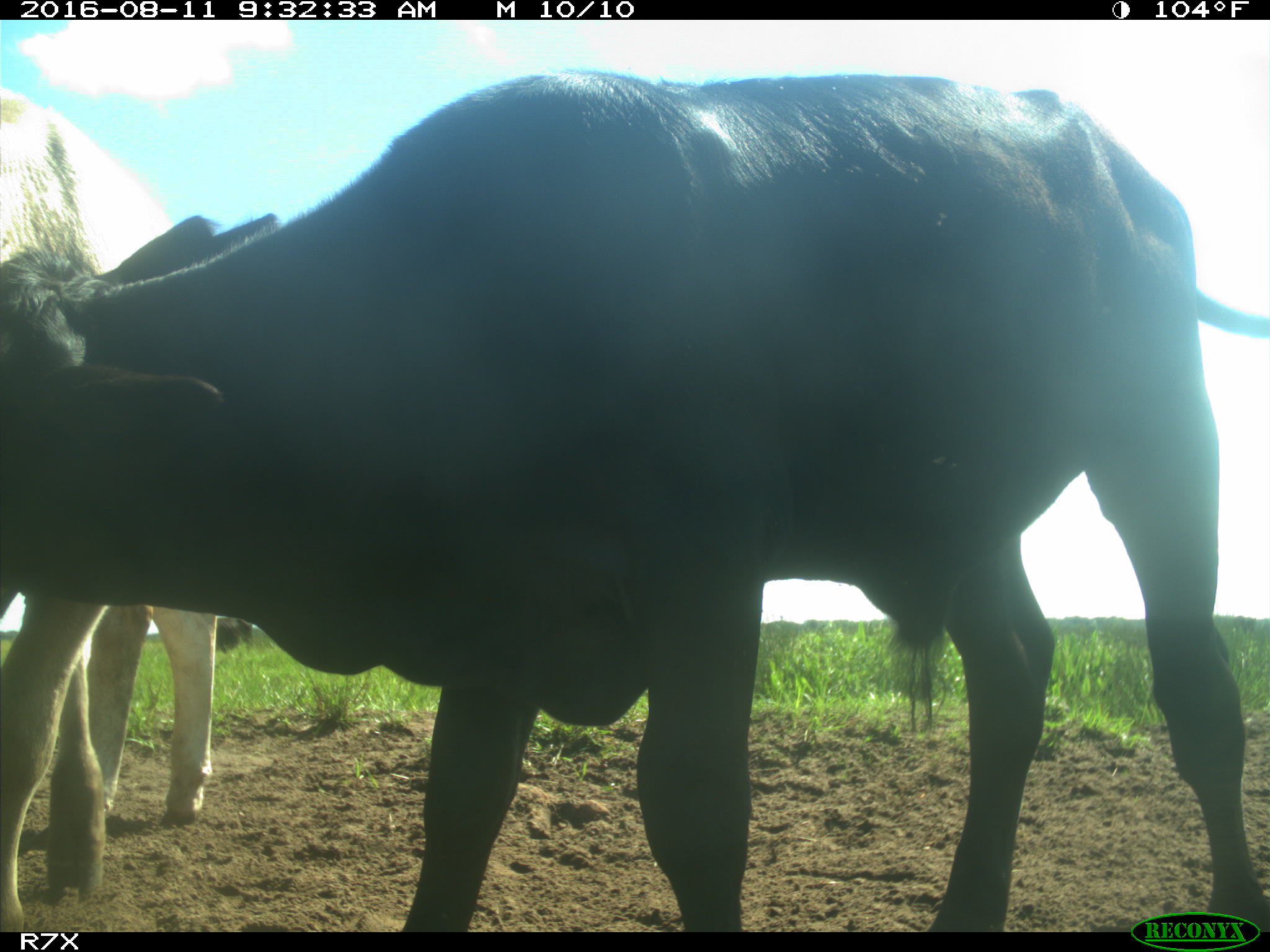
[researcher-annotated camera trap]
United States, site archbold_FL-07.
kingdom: Animalia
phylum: Chordata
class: Mammalia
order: Artiodactyla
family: Bovidae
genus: Bos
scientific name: Bos taurus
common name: domestic cow